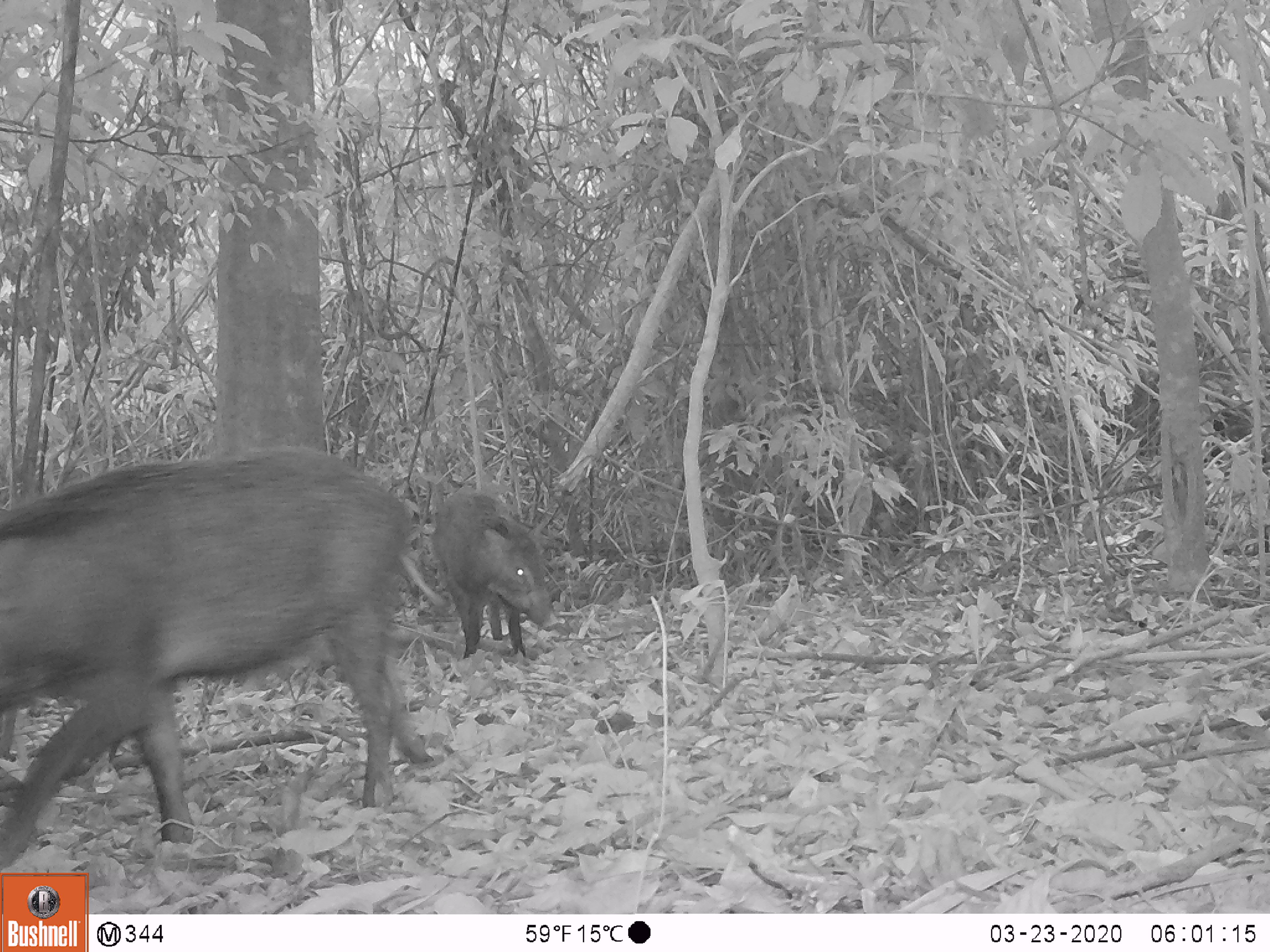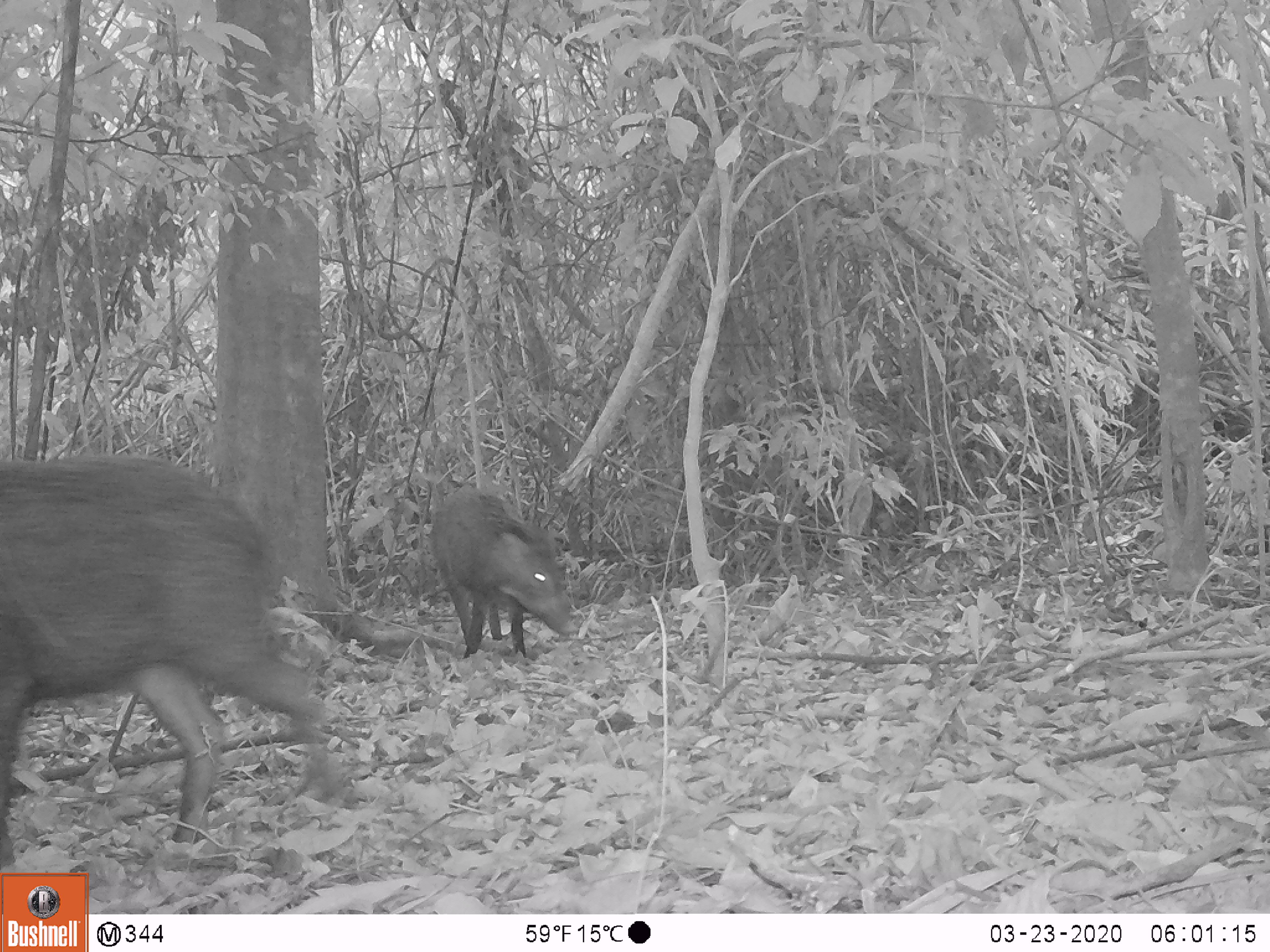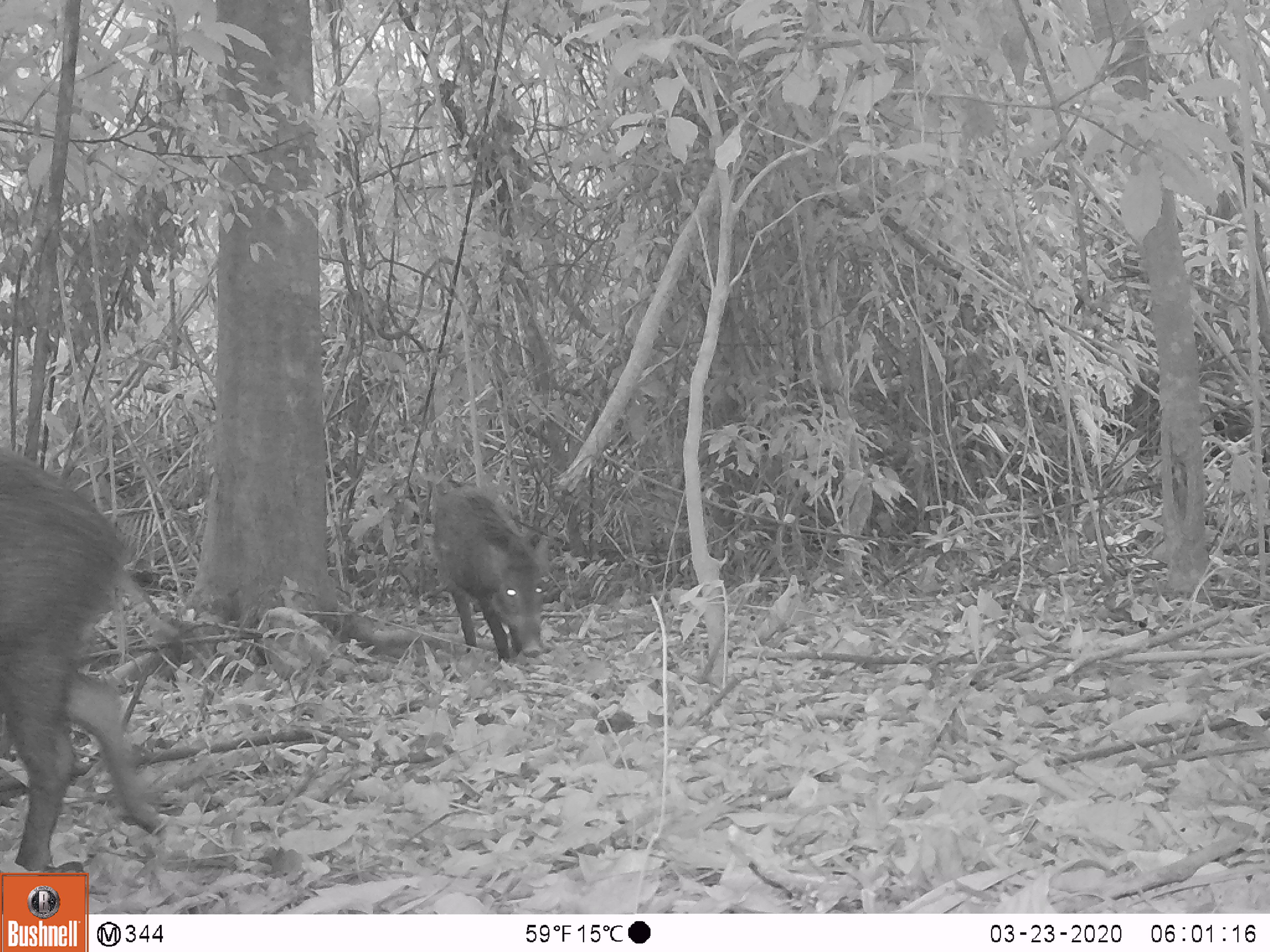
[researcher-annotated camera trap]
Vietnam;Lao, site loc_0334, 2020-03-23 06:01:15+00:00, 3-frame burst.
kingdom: Animalia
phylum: Chordata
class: Mammalia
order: Artiodactyla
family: Suidae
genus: Sus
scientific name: Sus scrofa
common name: eurasian wild pig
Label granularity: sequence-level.